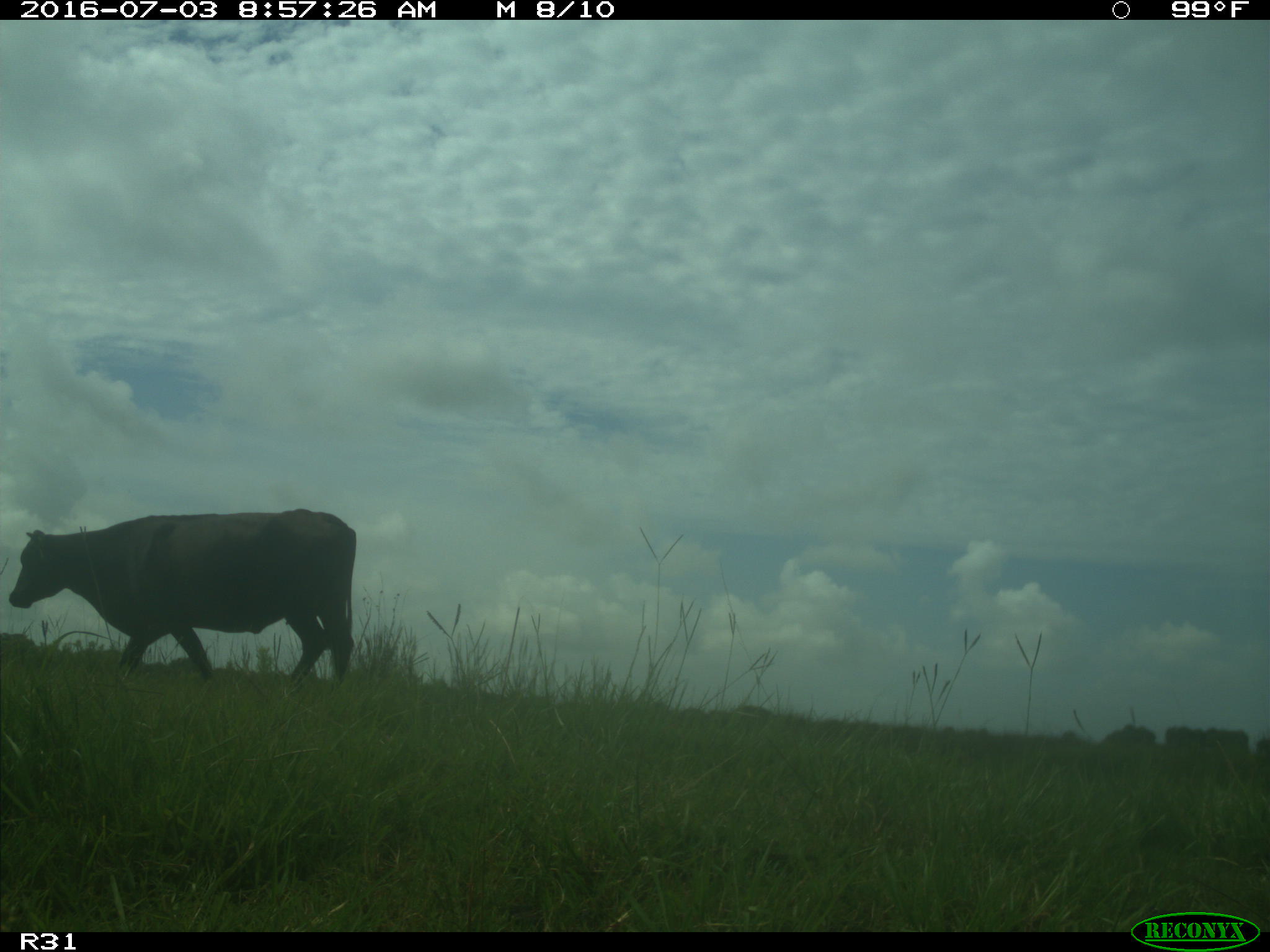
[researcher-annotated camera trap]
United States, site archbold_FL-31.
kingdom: Animalia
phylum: Chordata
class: Mammalia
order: Artiodactyla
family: Bovidae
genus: Bos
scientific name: Bos taurus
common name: domestic cow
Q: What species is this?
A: Bos taurus (domestic cow).